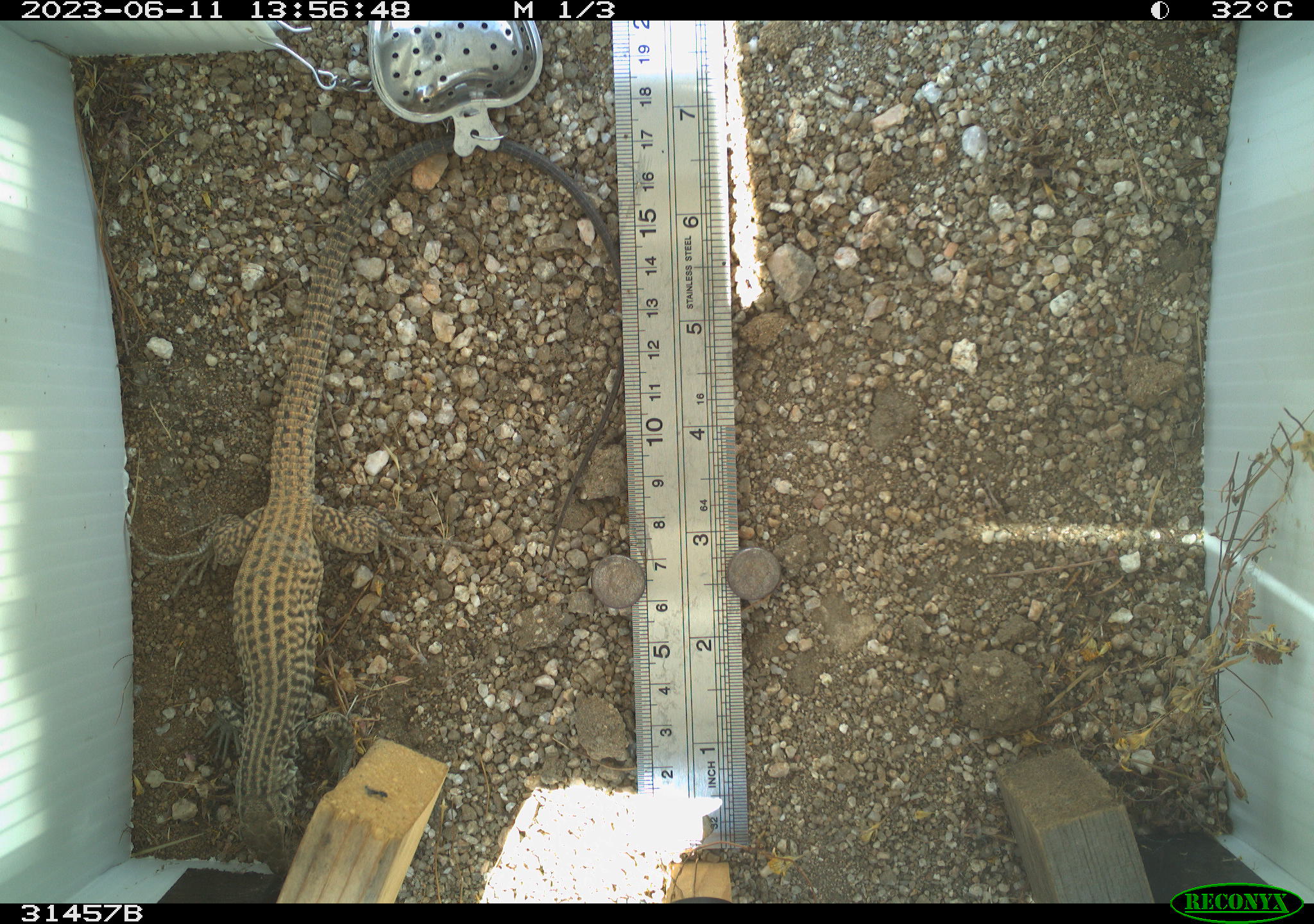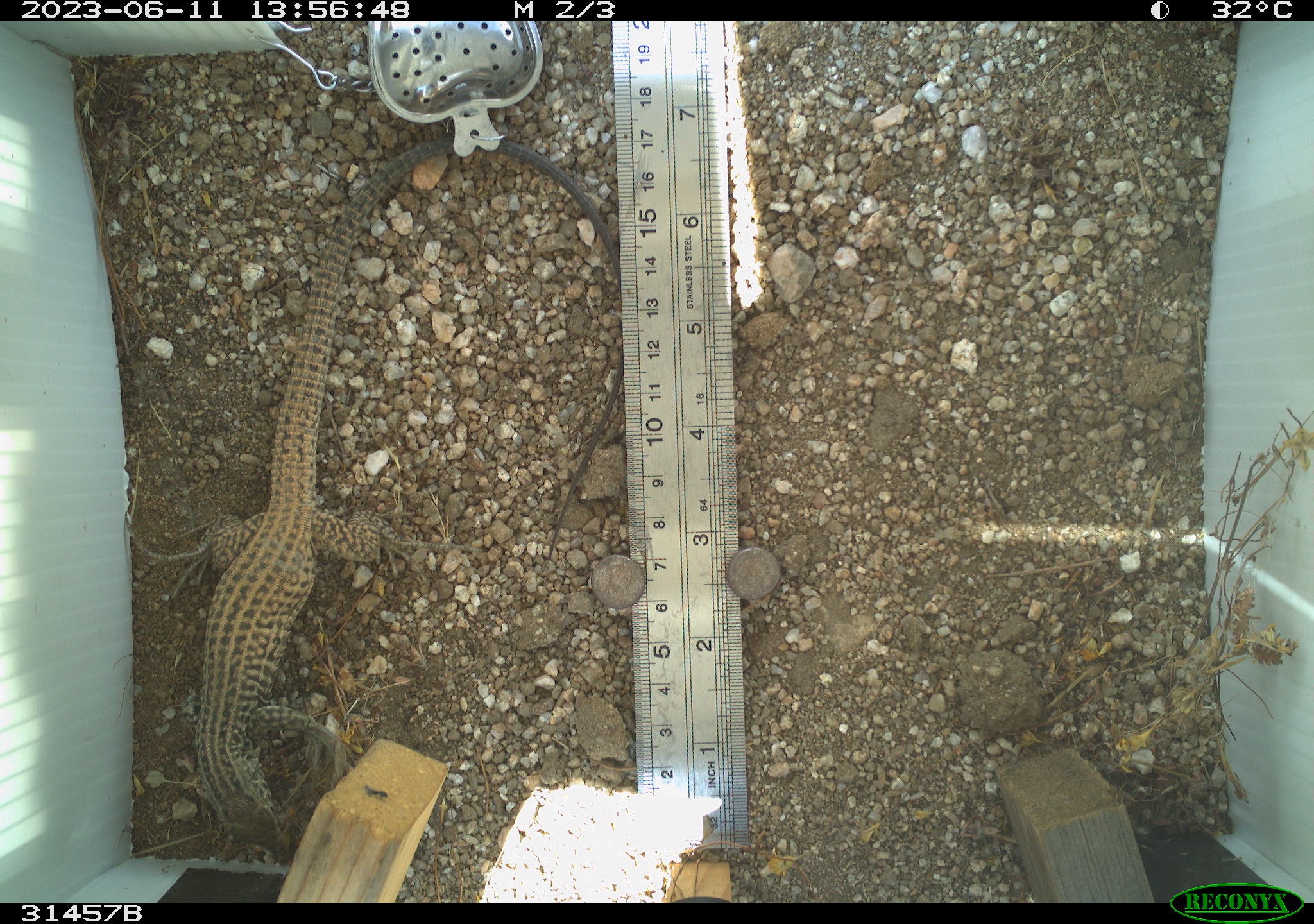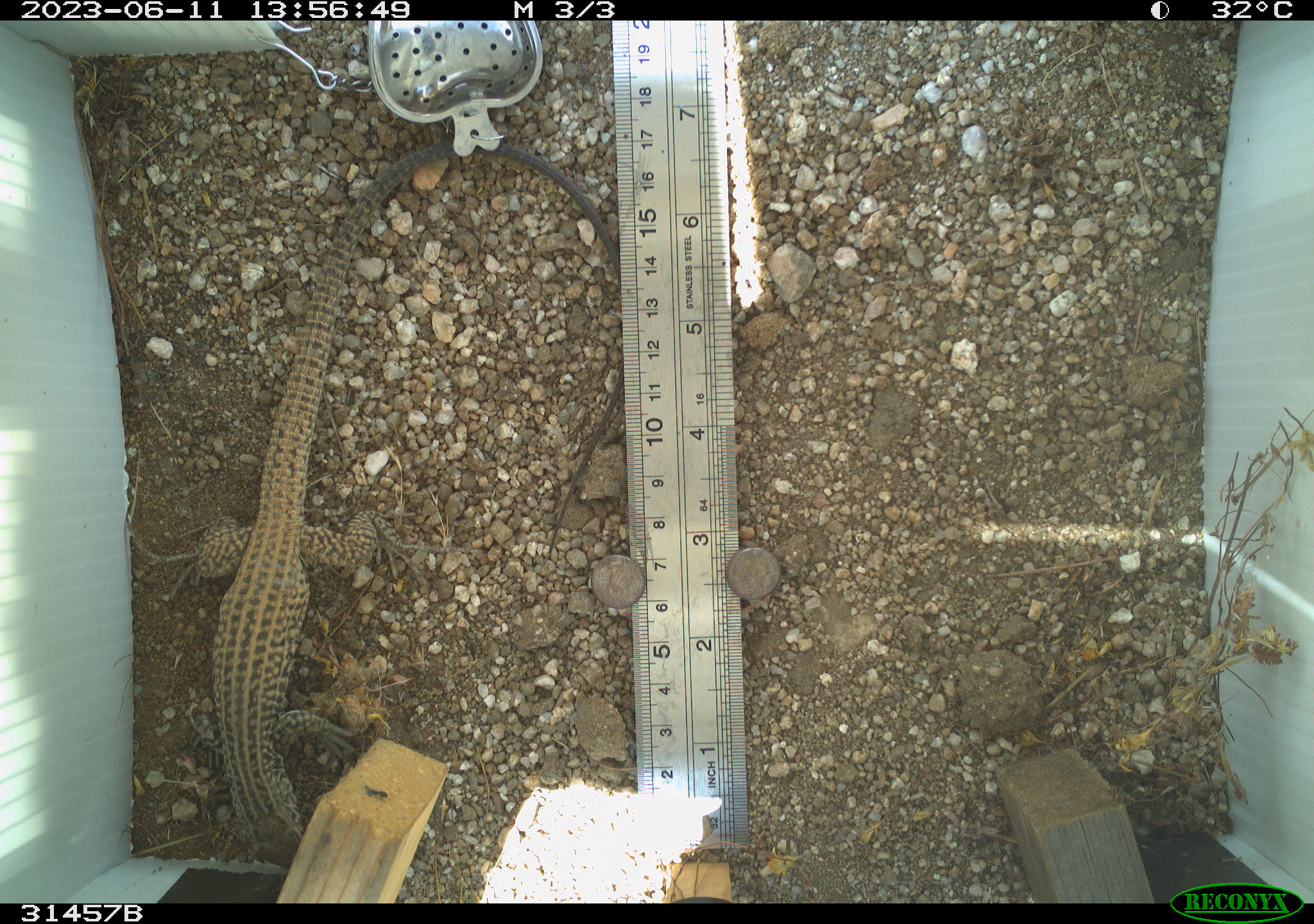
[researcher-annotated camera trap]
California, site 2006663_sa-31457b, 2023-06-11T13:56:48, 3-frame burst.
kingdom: Animalia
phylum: Chordata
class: Reptilia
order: Squamata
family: Teiidae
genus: Aspidoscelis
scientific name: Aspidoscelis tigris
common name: western whiptail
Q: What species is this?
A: Western whiptail (Aspidoscelis tigris).